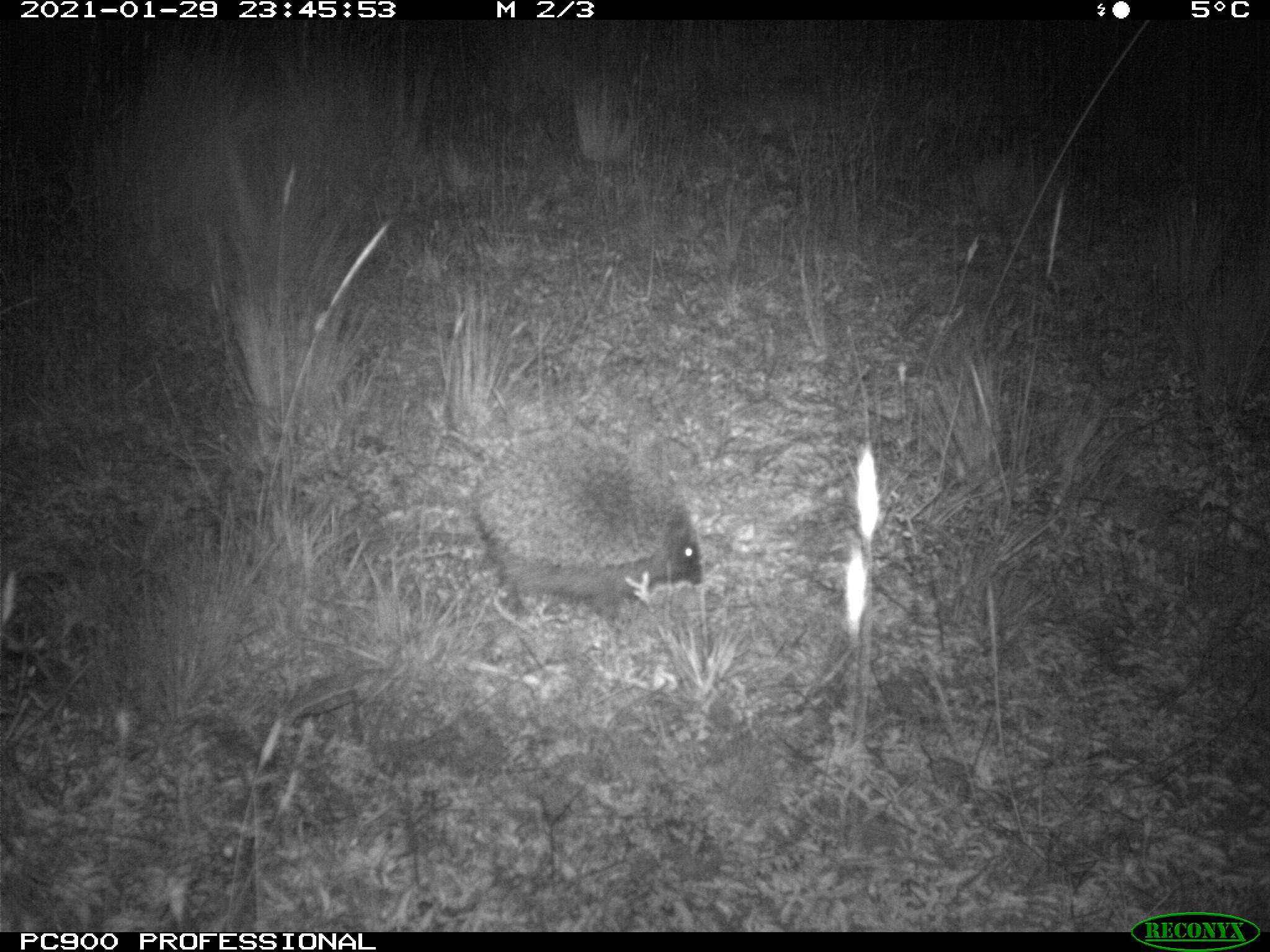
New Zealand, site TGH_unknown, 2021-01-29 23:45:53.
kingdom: Animalia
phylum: Chordata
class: Mammalia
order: Eulipotyphla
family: Erinaceidae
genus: Erinaceus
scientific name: Erinaceus europaeus europaeus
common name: european hedgehog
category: hedgehog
Hedgehog (european hedgehog) (Erinaceus europaeus europaeus).